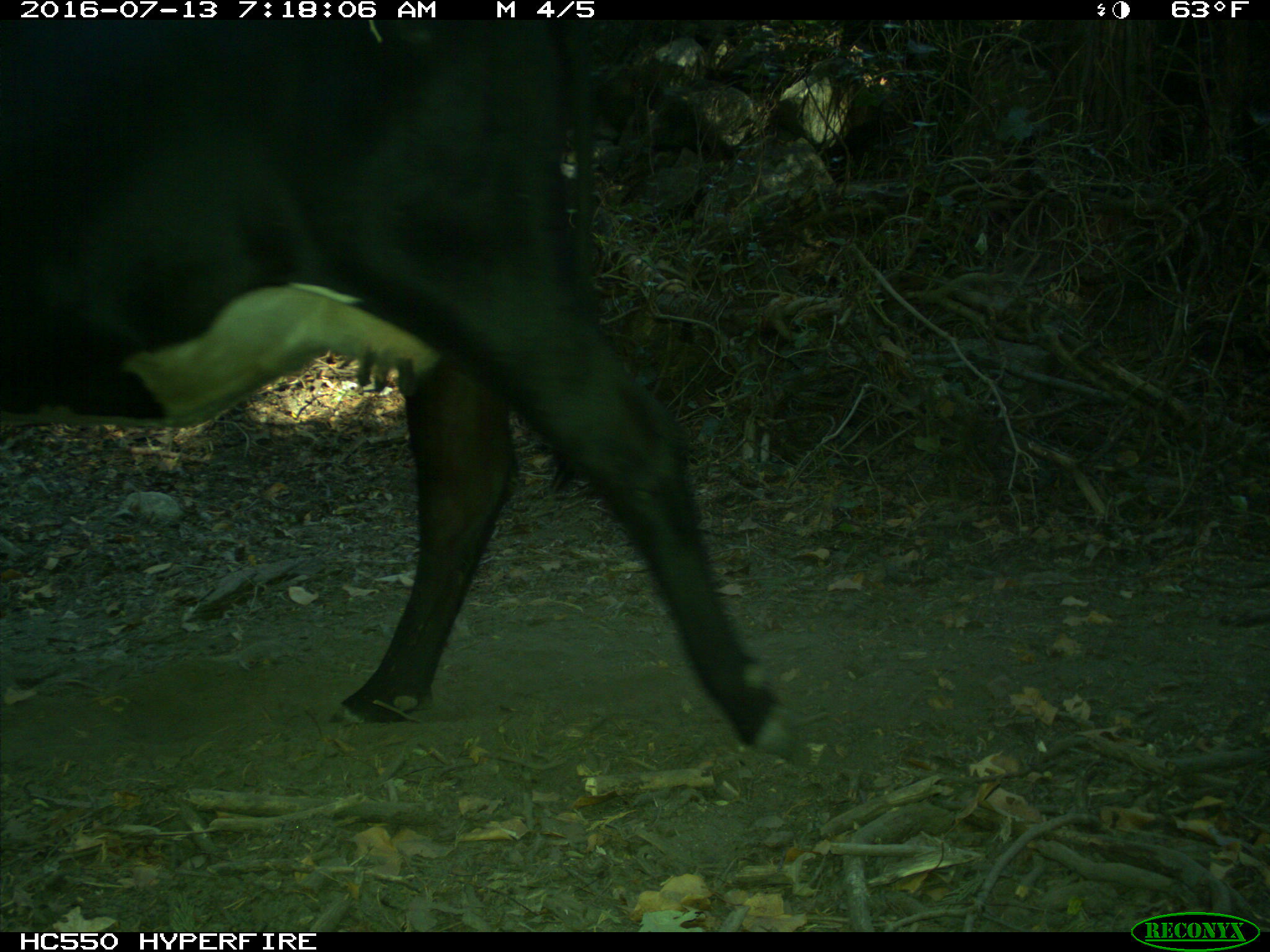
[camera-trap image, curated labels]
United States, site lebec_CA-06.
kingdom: Animalia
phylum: Chordata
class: Mammalia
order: Artiodactyla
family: Bovidae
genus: Bos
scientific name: Bos taurus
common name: domestic cow